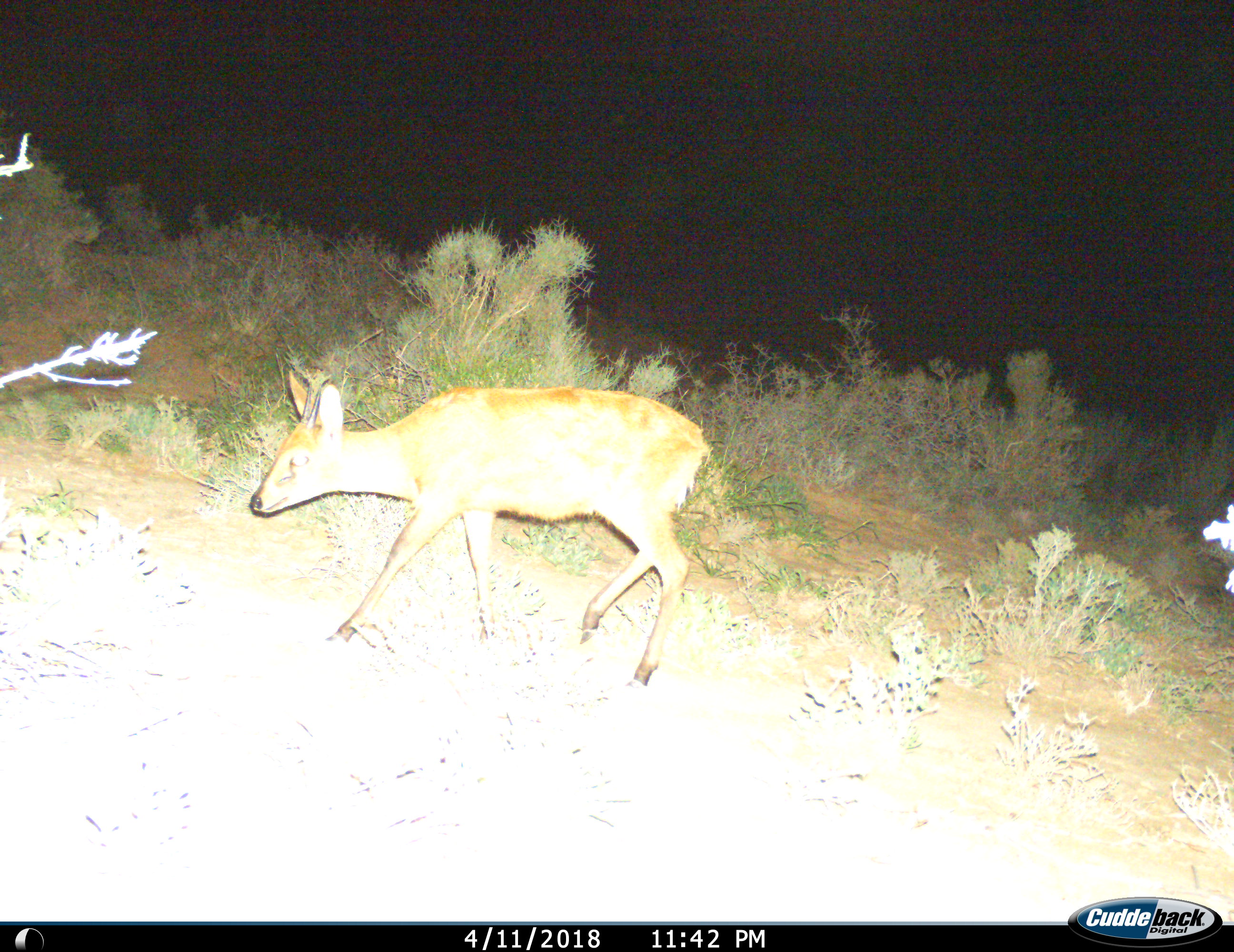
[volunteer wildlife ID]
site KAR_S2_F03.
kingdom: Animalia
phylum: Chordata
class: Mammalia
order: Artiodactyla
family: Bovidae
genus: Sylvicapra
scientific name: Sylvicapra grimmia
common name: common duiker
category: duikercommongrey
Duikercommongrey (common duiker) (Sylvicapra grimmia), count 1. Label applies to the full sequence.